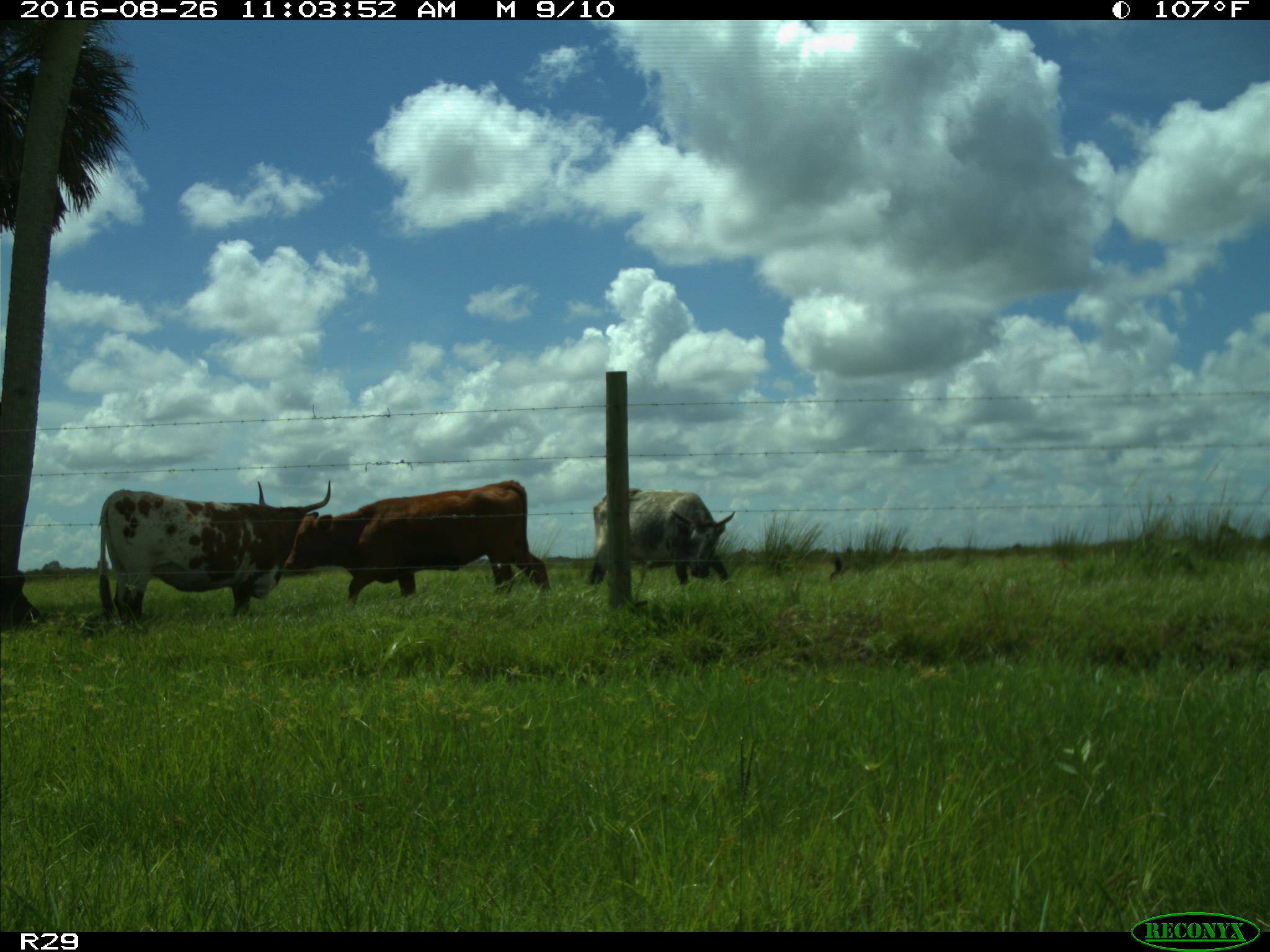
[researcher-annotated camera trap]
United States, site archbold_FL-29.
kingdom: Animalia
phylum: Chordata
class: Mammalia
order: Artiodactyla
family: Bovidae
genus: Bos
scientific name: Bos taurus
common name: domestic cow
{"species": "Bos taurus (domestic cow)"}